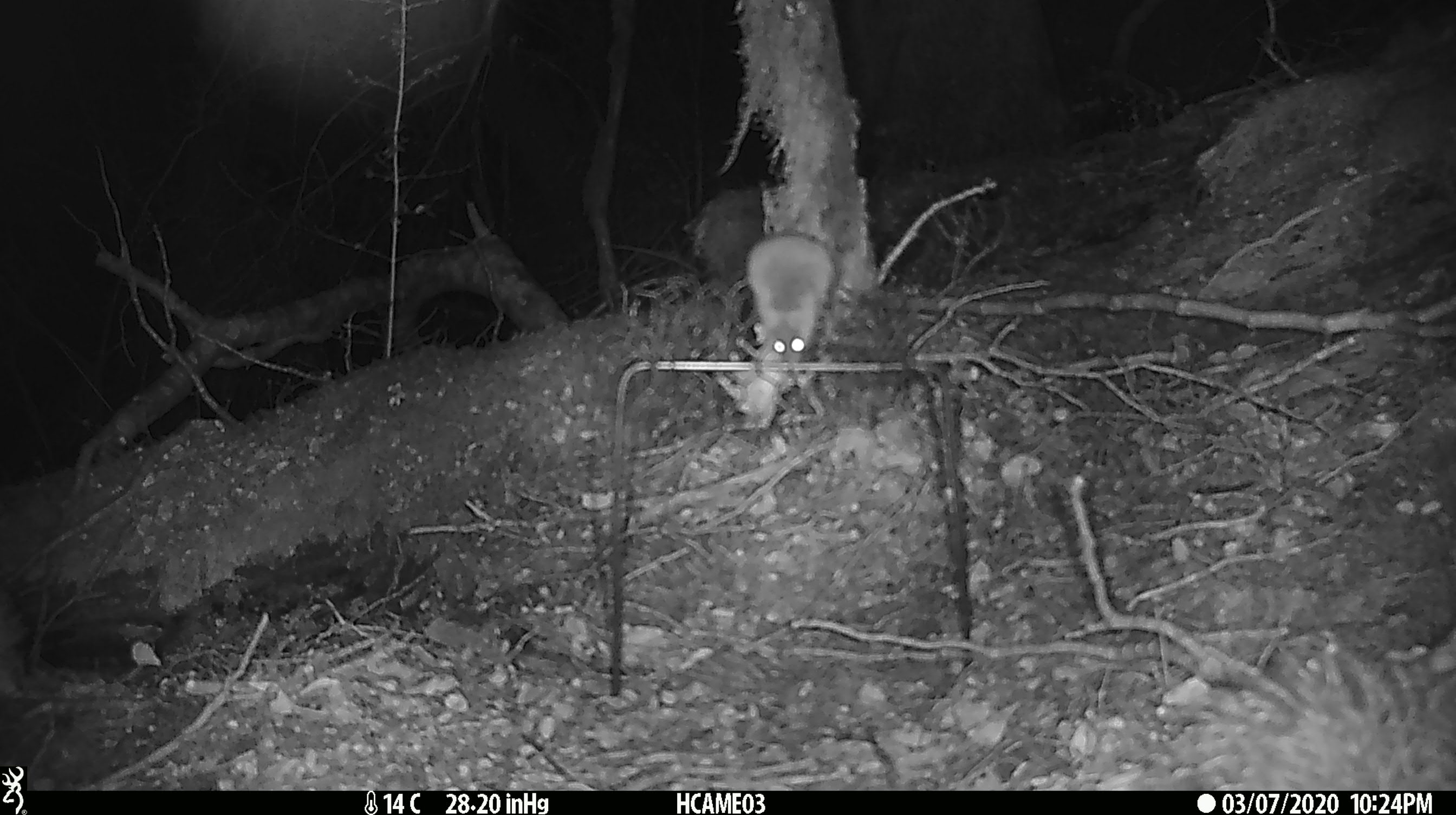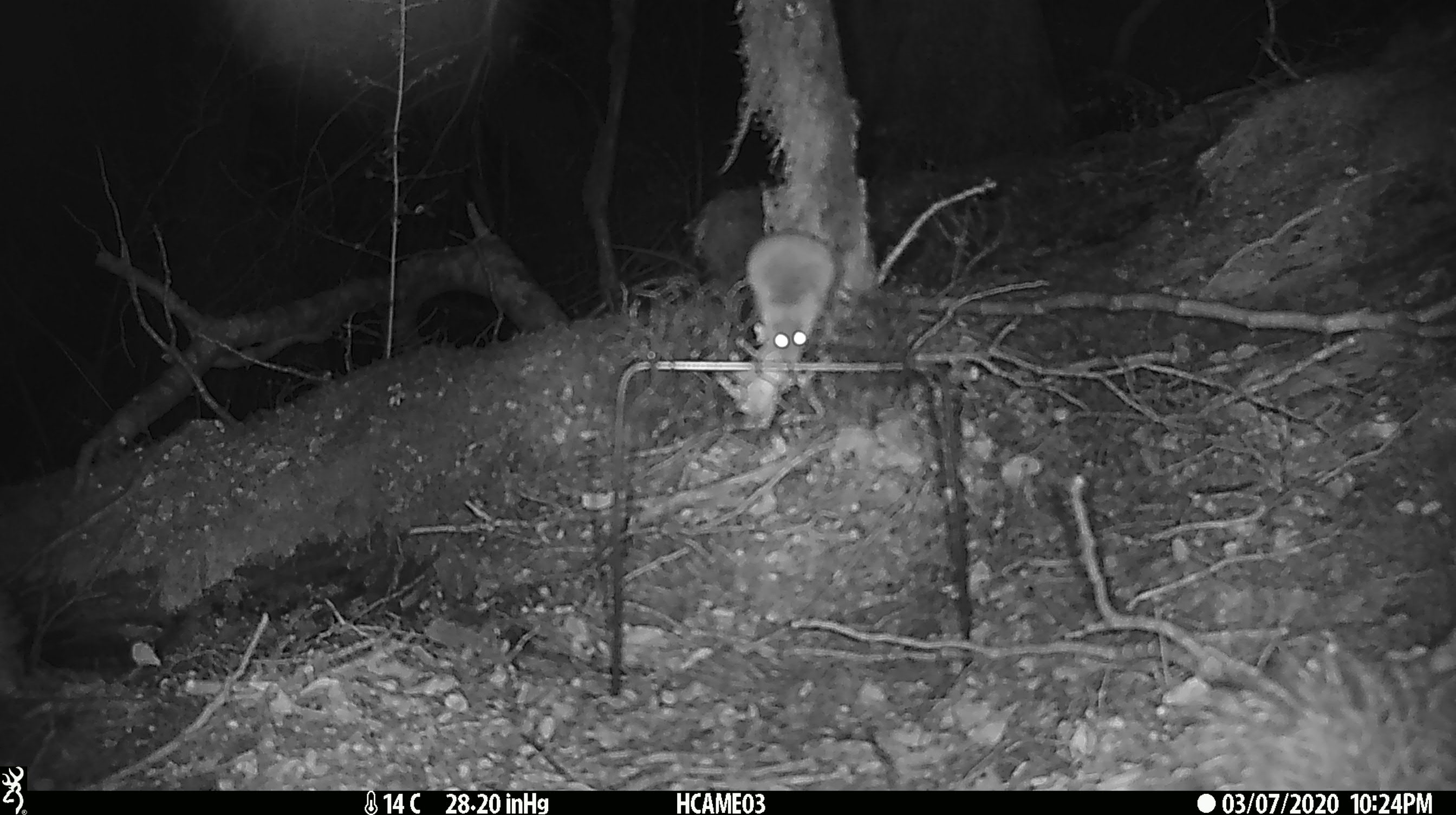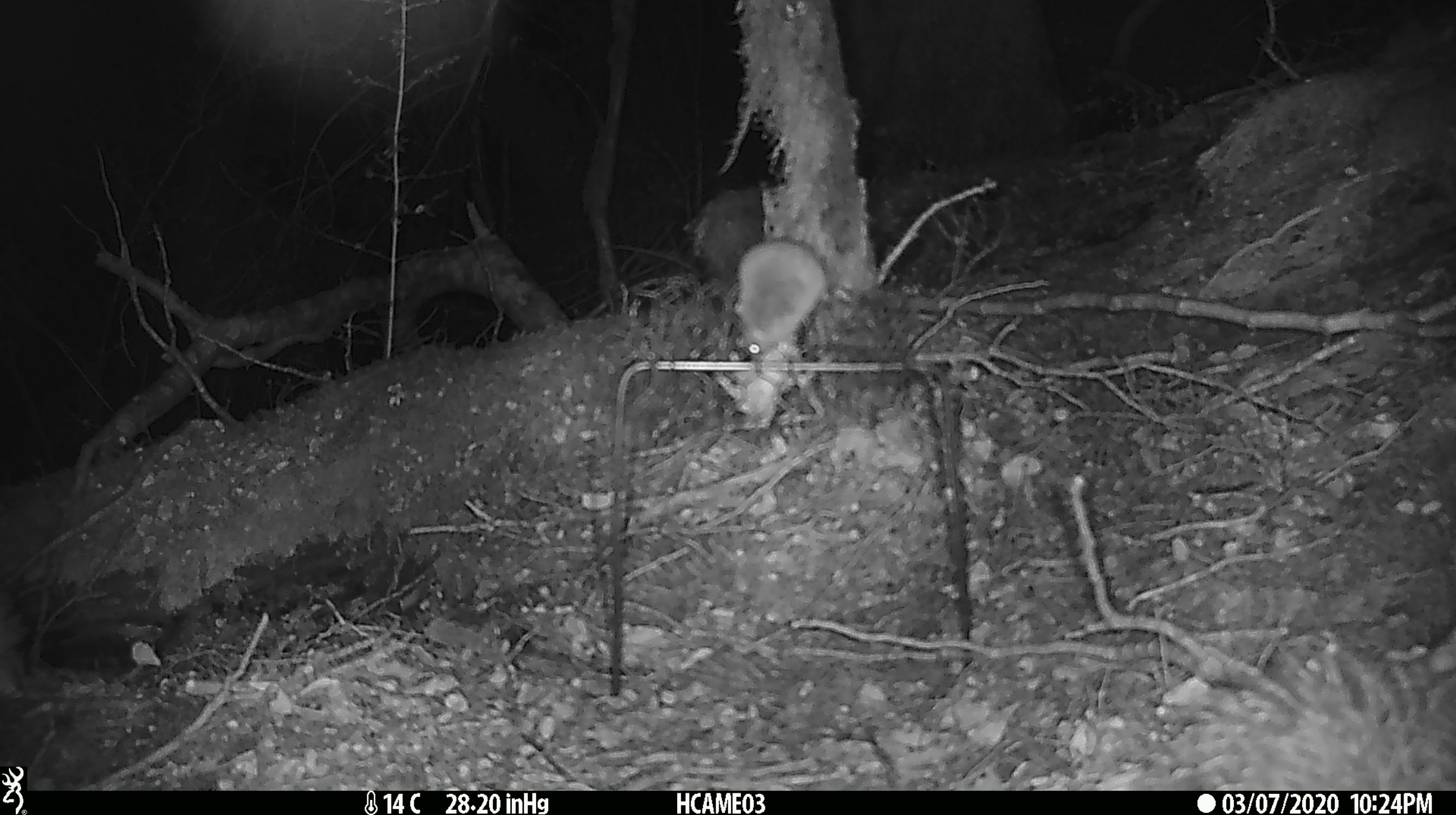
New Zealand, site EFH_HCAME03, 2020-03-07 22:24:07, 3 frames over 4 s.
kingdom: Animalia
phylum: Chordata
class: Mammalia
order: Rodentia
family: Muridae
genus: Mus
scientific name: Mus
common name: mouse